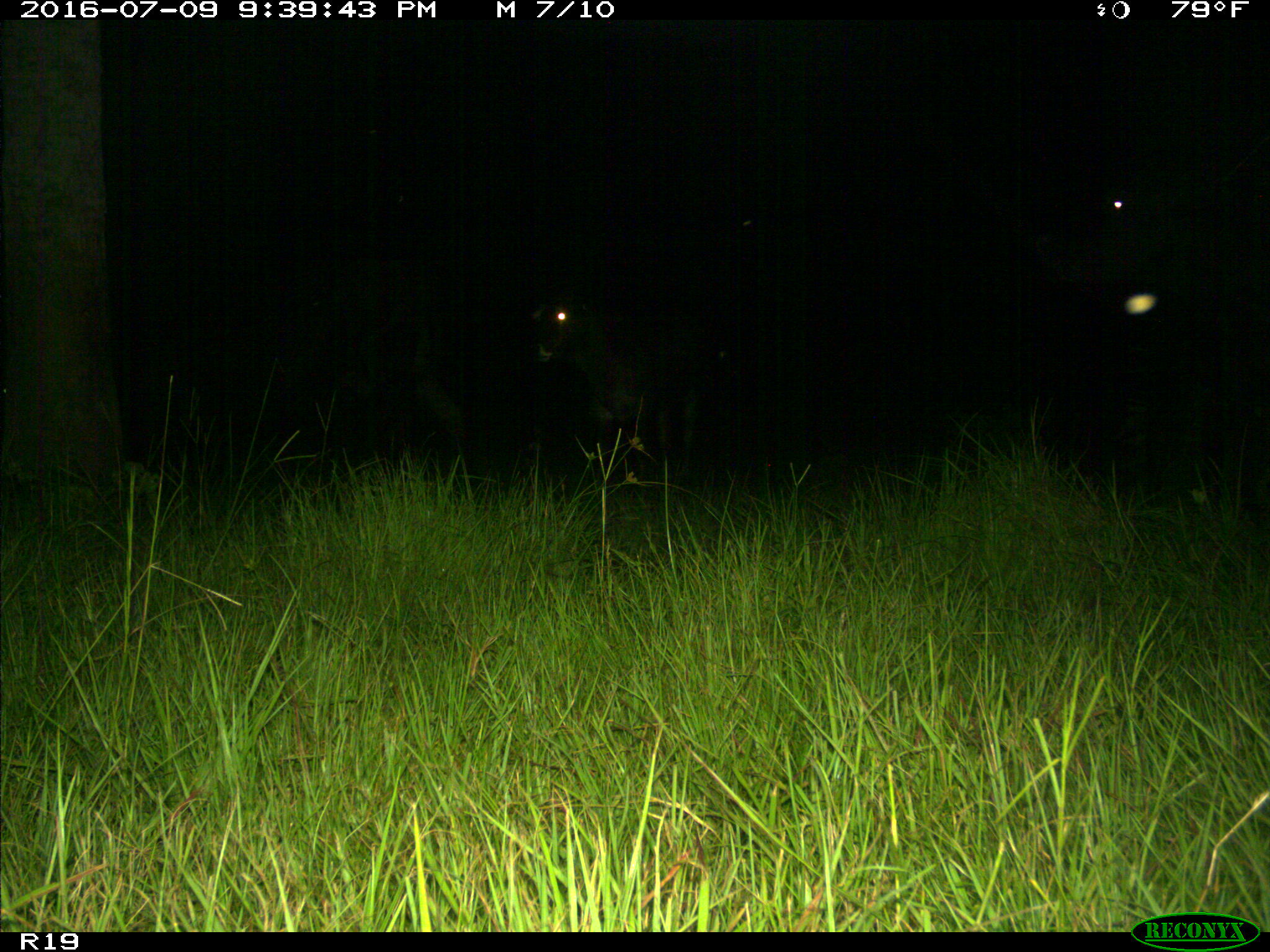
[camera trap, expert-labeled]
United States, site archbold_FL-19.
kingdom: Animalia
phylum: Chordata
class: Mammalia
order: Artiodactyla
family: Bovidae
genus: Bos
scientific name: Bos taurus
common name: domestic cow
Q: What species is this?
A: Bos taurus (domestic cow).